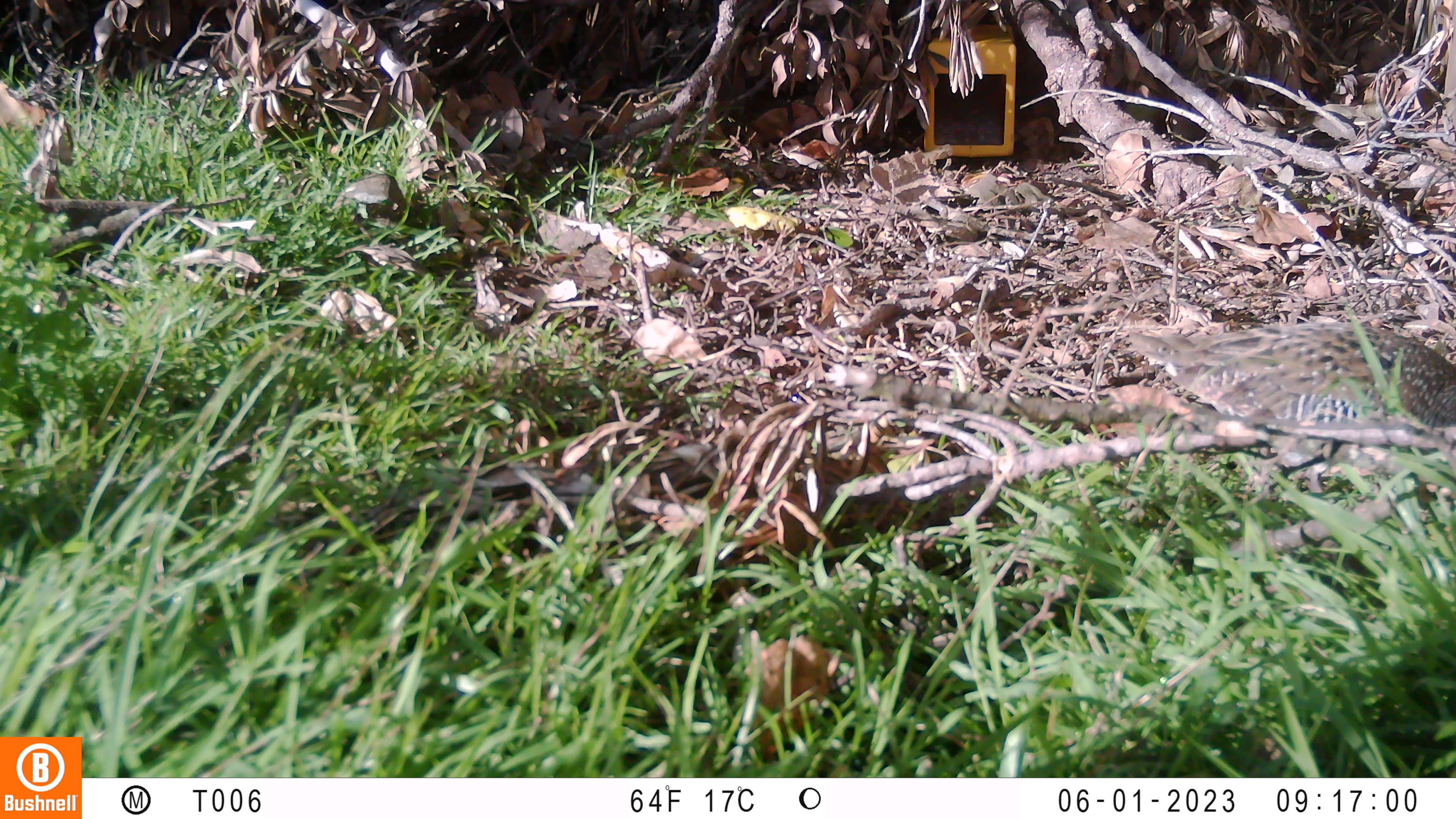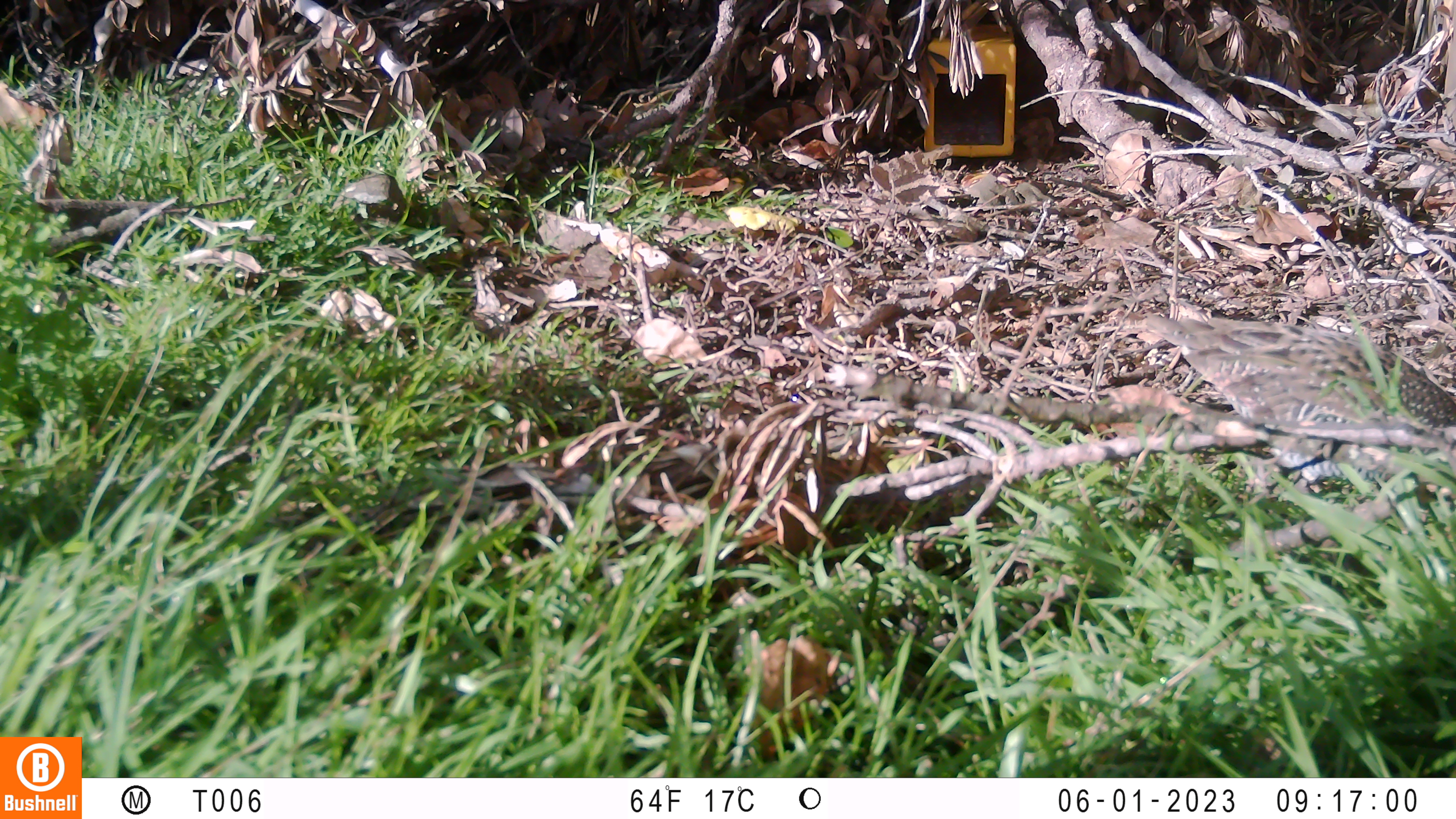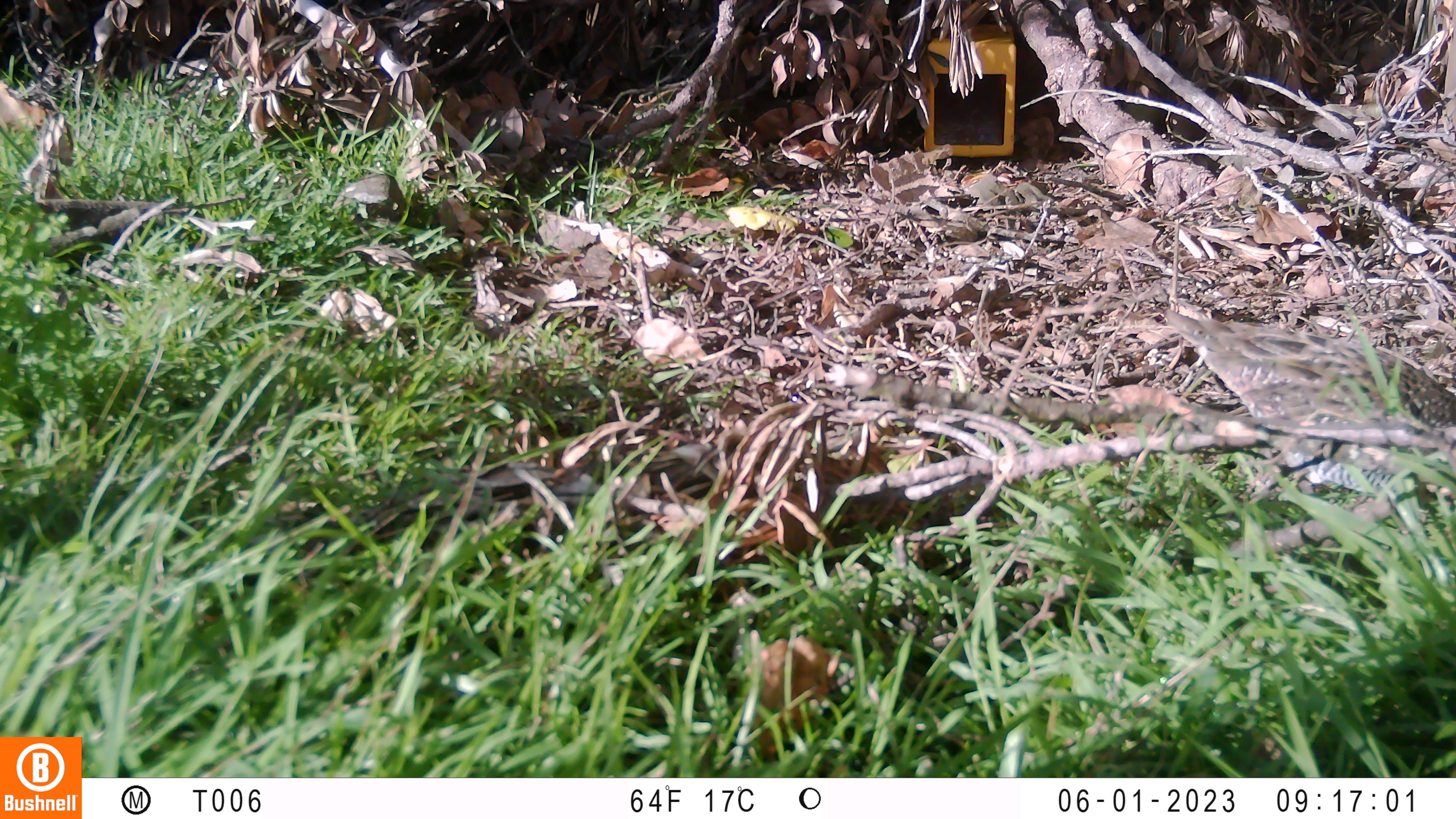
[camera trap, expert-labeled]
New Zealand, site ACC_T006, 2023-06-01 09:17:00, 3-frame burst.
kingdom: Animalia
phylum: Chordata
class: Aves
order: Gruiformes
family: Rallidae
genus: Gallirallus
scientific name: Gallirallus philippensis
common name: buff-banded rail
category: banded rail